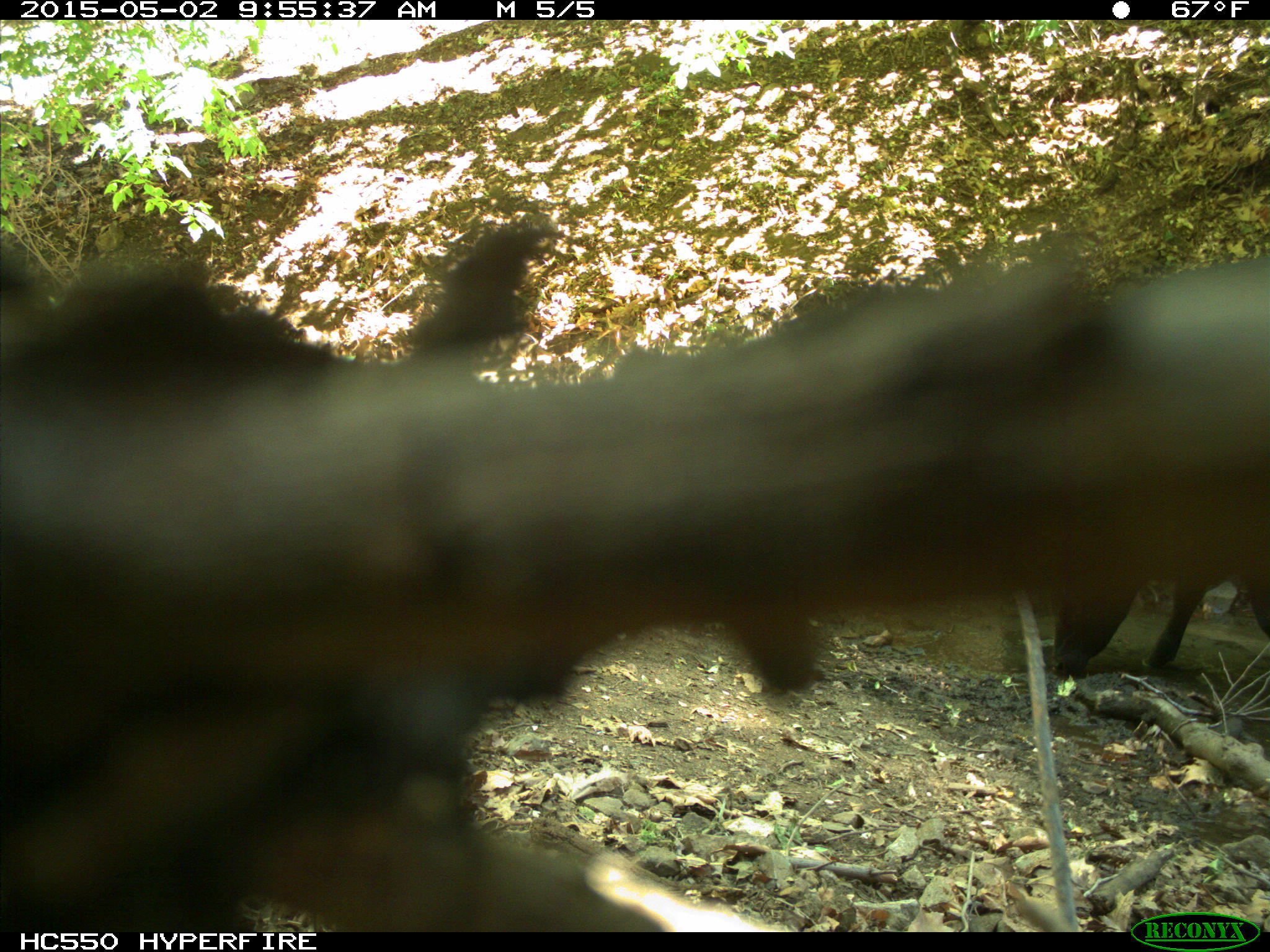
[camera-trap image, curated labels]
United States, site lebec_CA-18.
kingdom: Animalia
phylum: Chordata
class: Mammalia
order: Artiodactyla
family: Bovidae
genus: Bos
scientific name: Bos taurus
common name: domestic cow